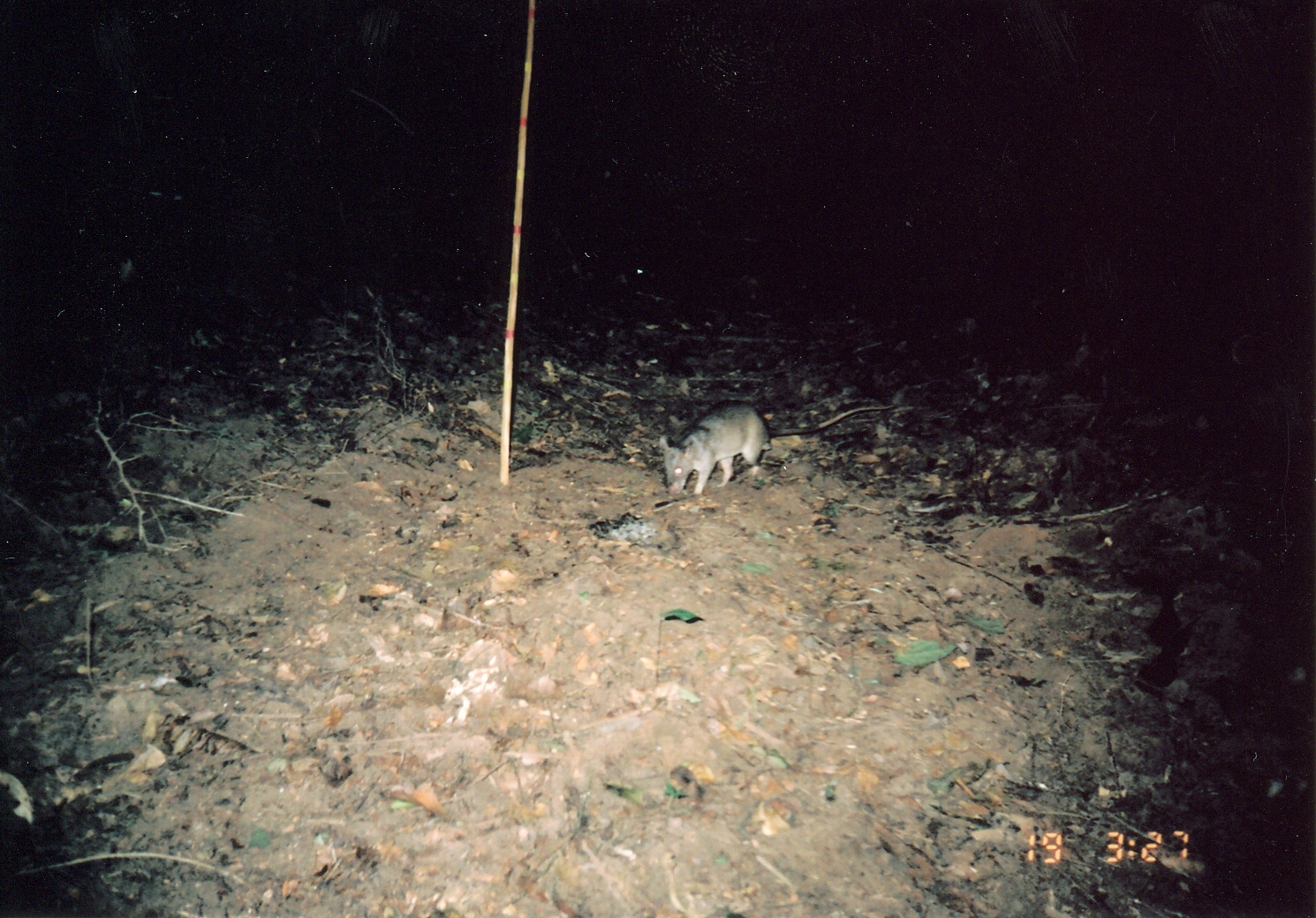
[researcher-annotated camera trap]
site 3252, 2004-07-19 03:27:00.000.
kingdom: Animalia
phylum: Chordata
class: Mammalia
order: Rodentia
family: Nesomyidae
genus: Cricetomys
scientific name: Cricetomys gambianus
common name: african giant pouched rat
Cricetomys gambianus (african giant pouched rat), count 1.